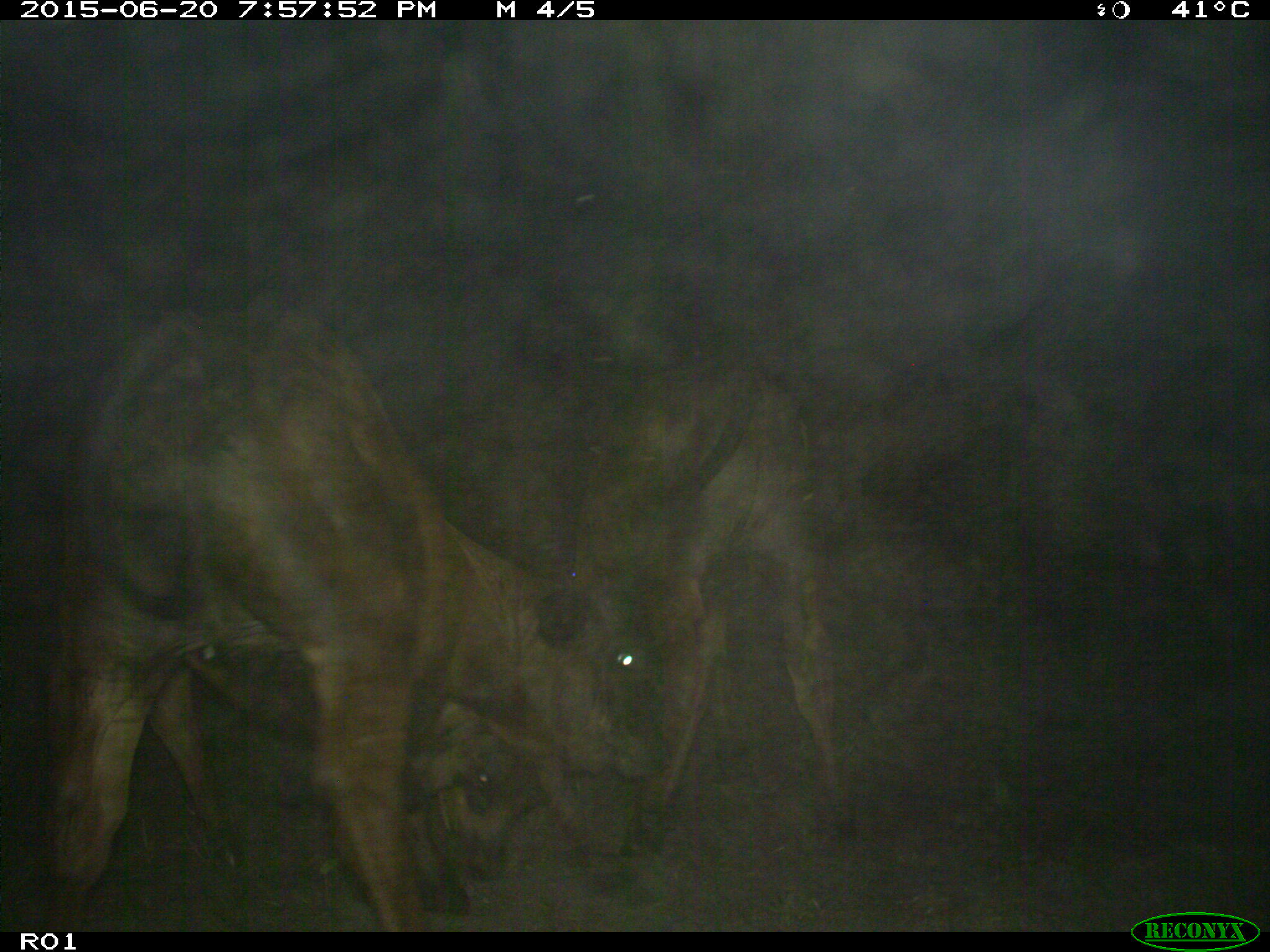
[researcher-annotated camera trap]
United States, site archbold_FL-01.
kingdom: Animalia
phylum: Chordata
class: Mammalia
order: Artiodactyla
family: Bovidae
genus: Bos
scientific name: Bos taurus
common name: domestic cow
Bos taurus (domestic cow).